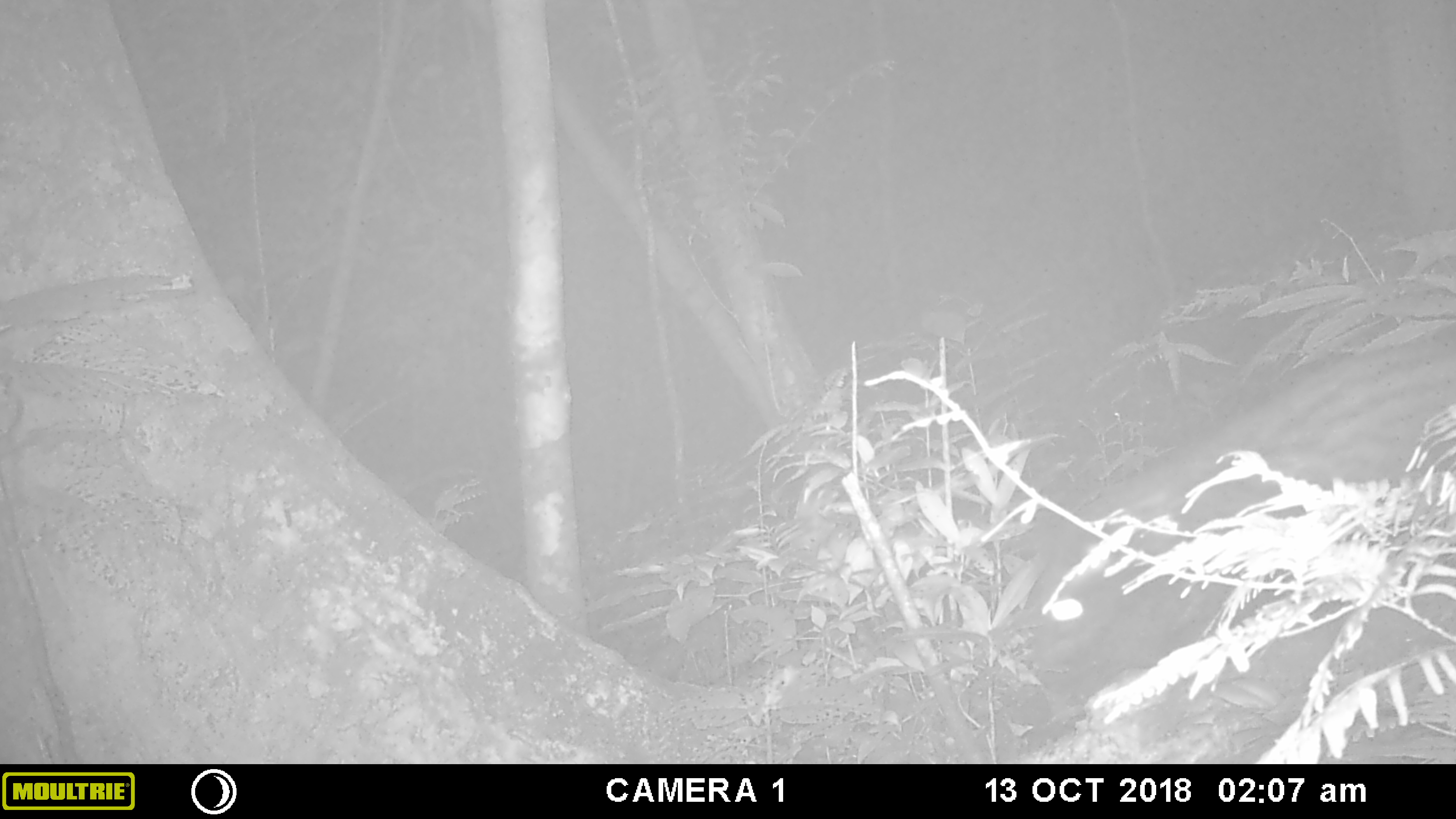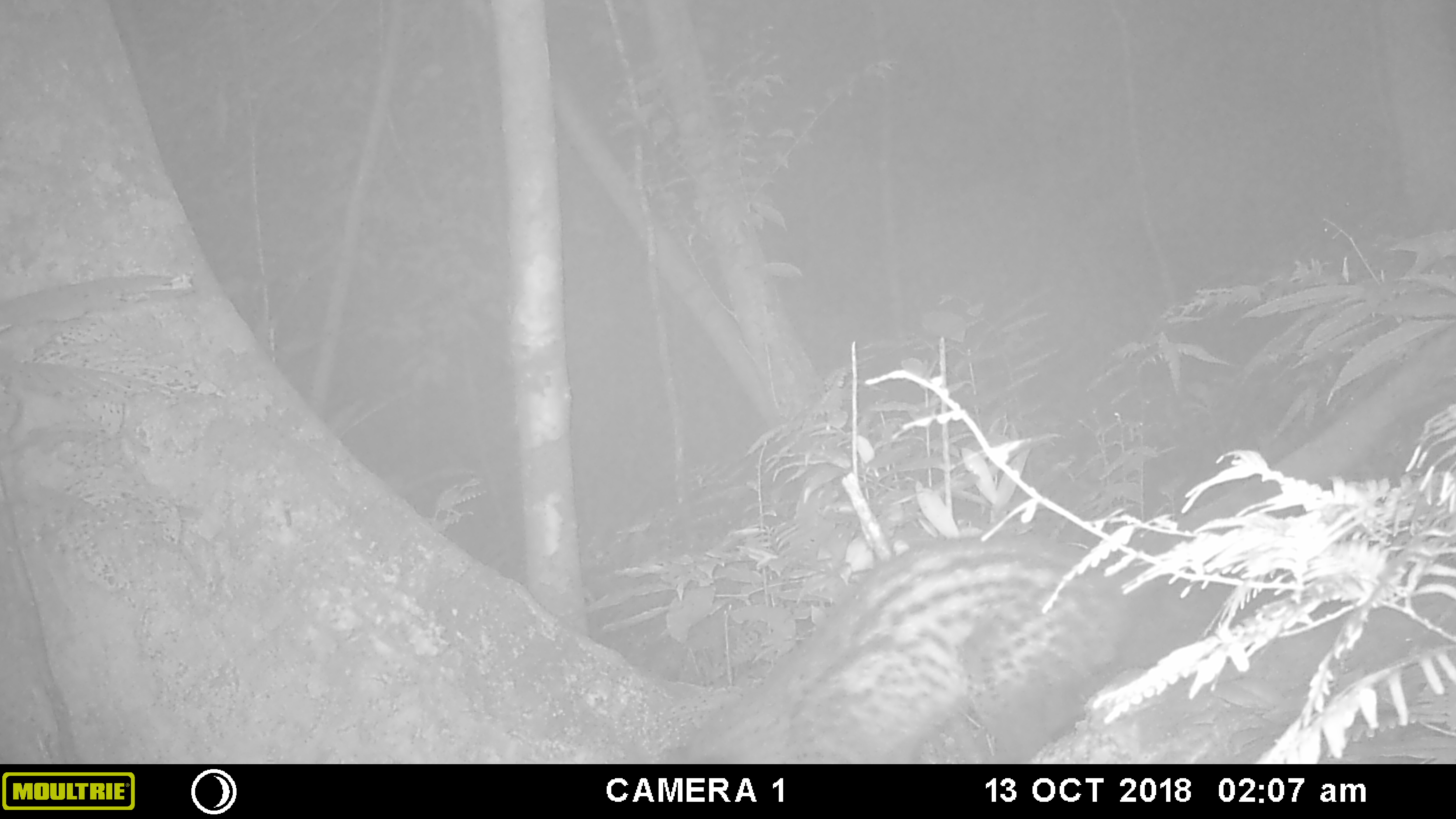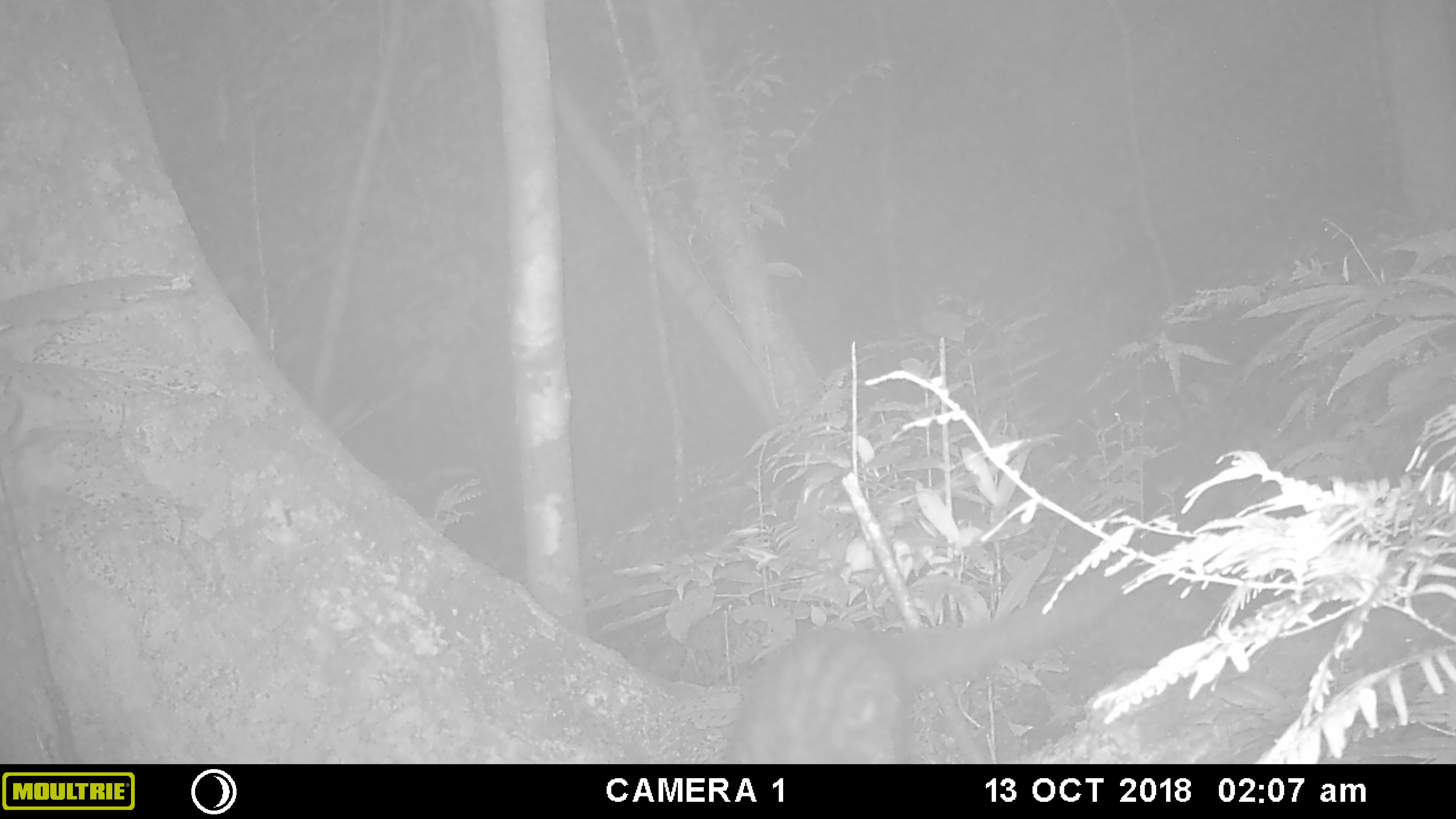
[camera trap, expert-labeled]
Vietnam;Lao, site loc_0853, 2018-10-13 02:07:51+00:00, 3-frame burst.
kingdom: Animalia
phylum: Chordata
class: Mammalia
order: Carnivora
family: Viverridae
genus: Paradoxurus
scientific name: Paradoxurus hermaphroditus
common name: common palm civet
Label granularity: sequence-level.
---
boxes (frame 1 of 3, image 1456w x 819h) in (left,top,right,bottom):
common palm civet: (1029,319,1456,698)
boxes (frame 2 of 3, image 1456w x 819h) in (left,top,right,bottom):
common palm civet: (682,323,1456,764)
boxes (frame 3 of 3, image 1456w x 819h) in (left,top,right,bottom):
common palm civet: (724,575,1105,764)